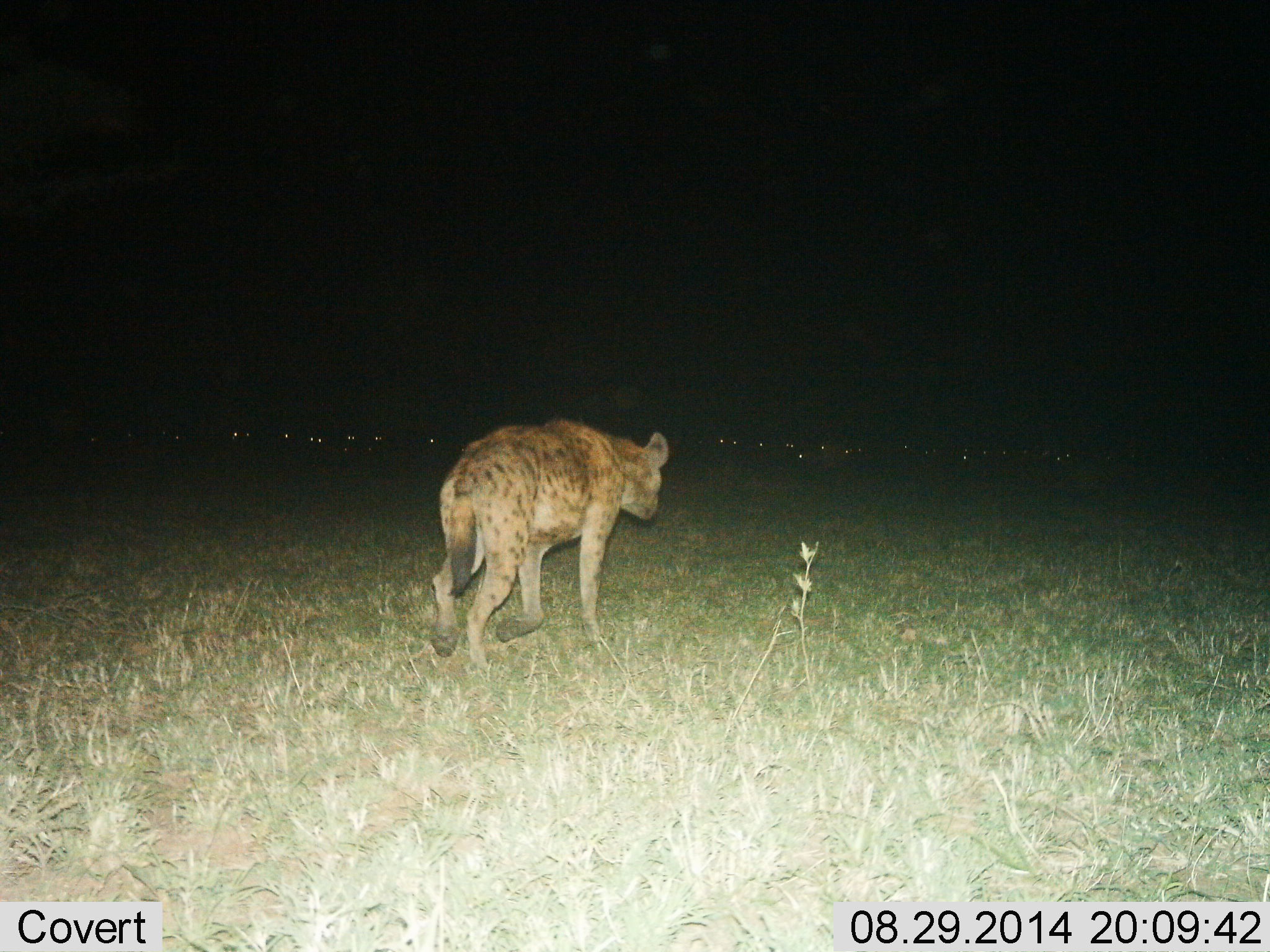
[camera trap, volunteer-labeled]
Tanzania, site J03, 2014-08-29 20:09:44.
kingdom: Animalia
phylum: Chordata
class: Mammalia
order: Carnivora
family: Hyaenidae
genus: Crocuta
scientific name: Crocuta crocuta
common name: spotted hyena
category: hyenaspotted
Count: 1.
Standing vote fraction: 0%.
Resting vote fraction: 0%.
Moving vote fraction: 100%.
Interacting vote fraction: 0%.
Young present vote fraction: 0%.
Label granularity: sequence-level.